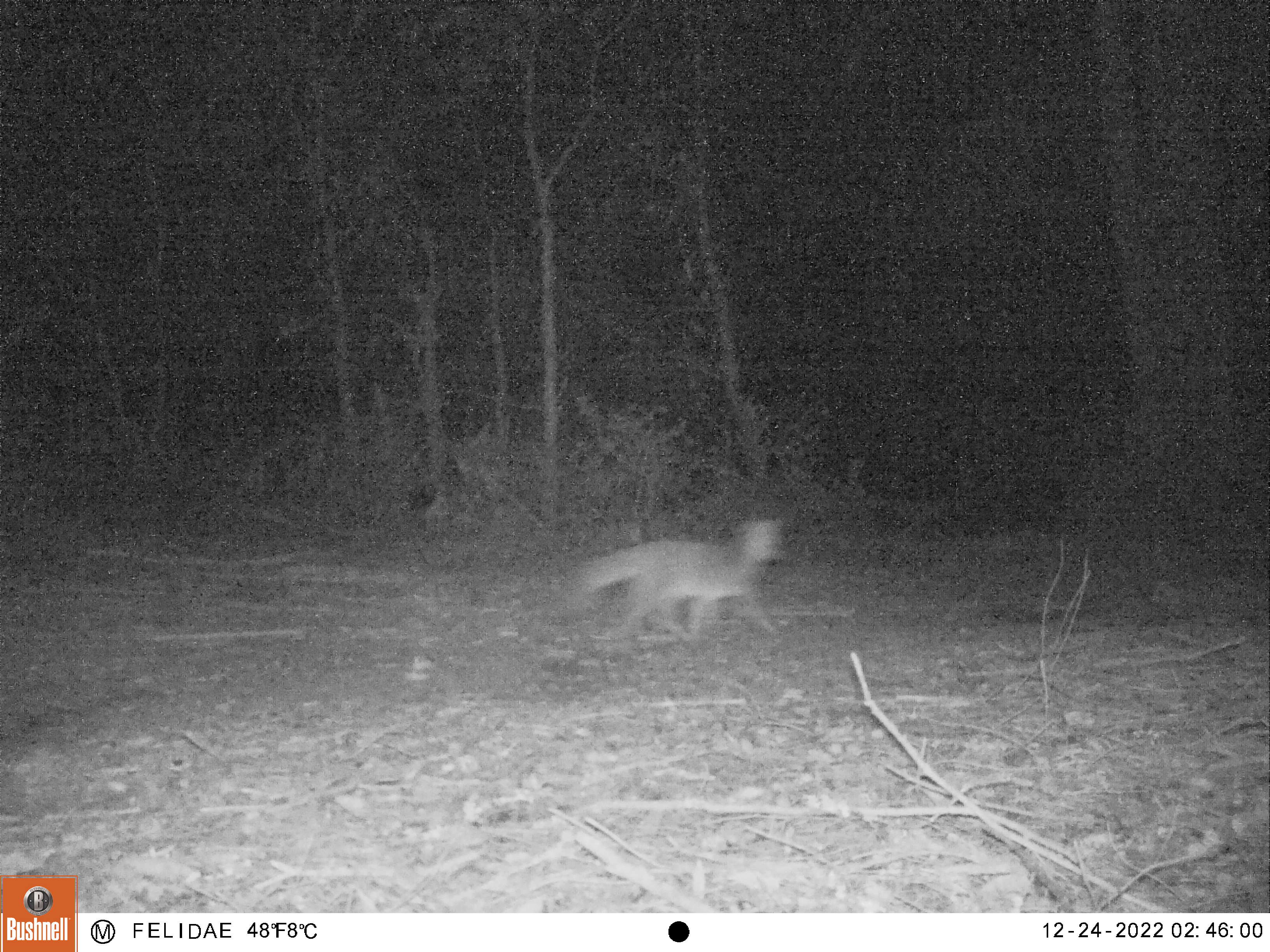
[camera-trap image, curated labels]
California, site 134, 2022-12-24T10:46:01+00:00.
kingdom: Animalia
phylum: Chordata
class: Mammalia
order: Carnivora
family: Canidae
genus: Urocyon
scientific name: Urocyon cinereoargenteus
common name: gray fox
Gray fox (Urocyon cinereoargenteus).